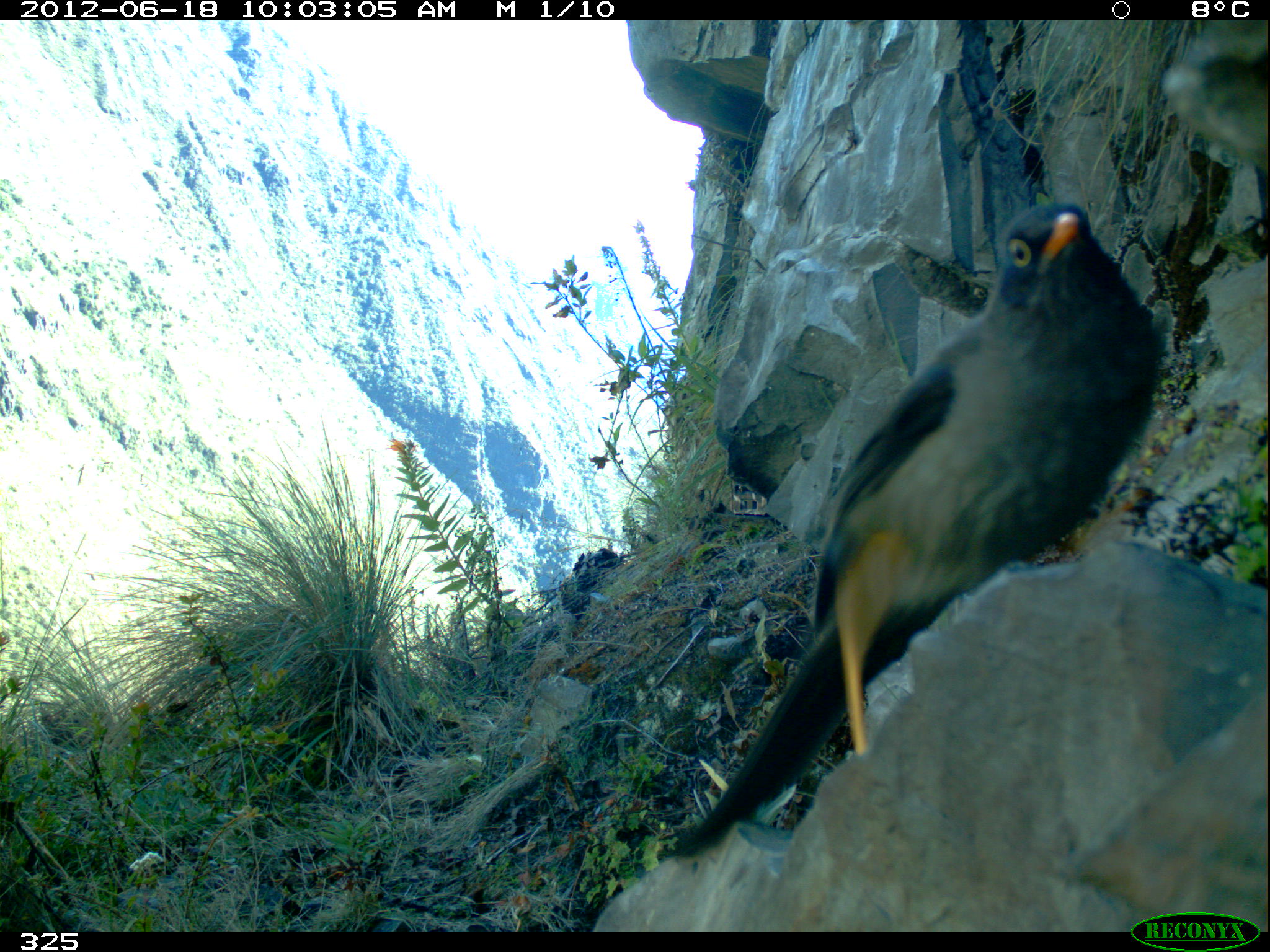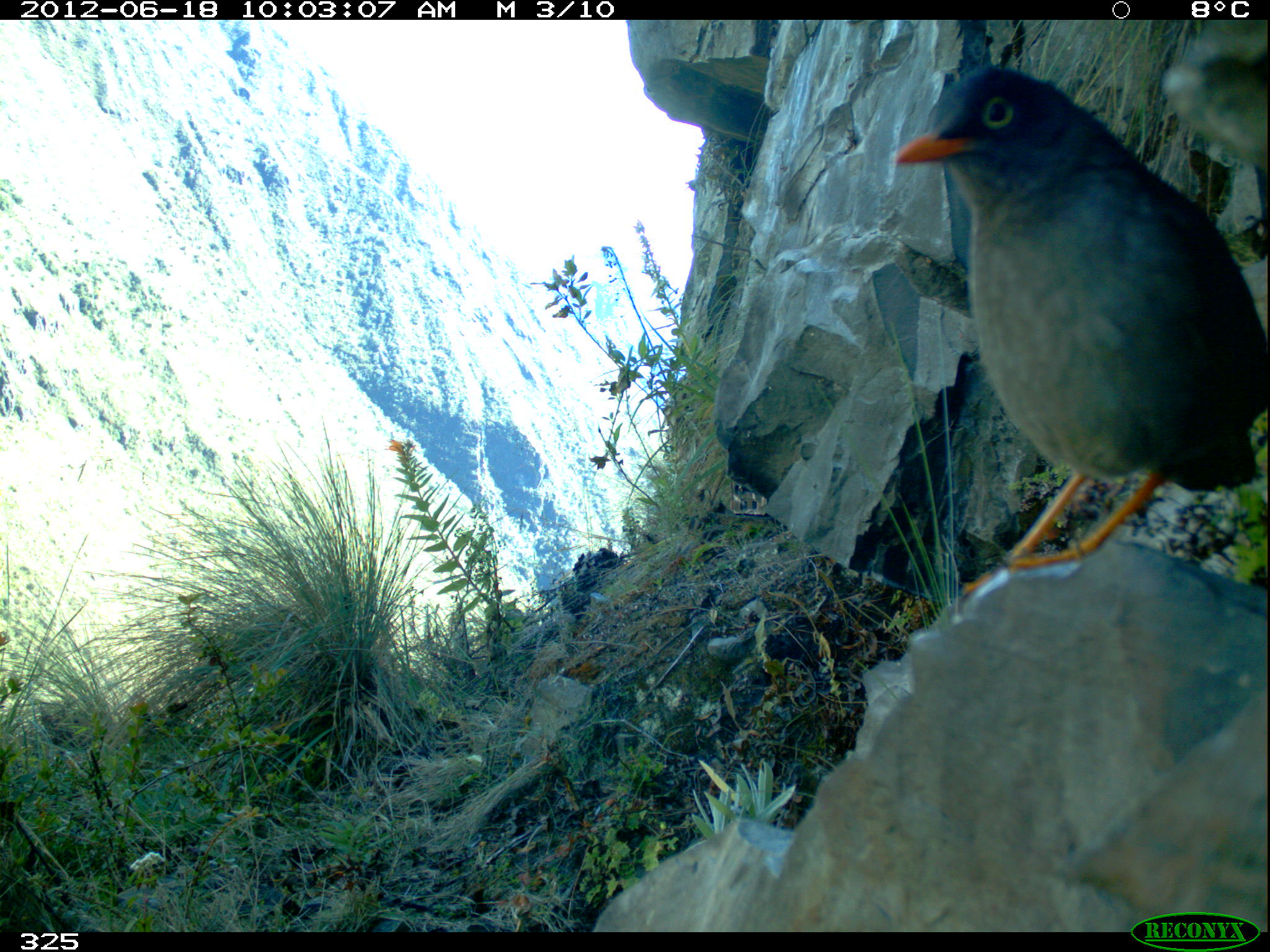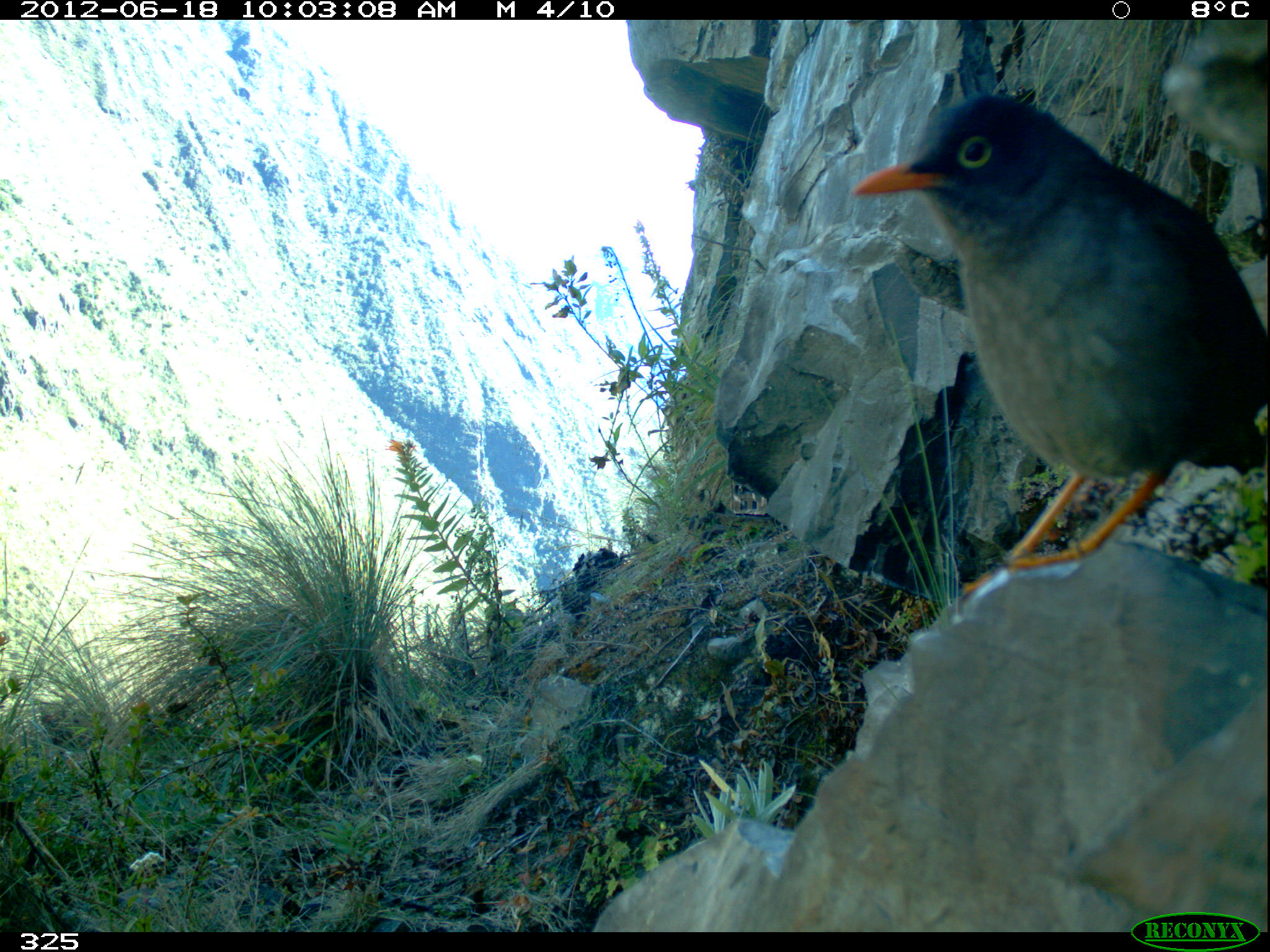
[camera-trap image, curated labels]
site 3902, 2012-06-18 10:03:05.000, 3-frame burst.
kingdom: Animalia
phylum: Chordata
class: Aves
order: Passeriformes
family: Turdidae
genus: Turdus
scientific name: Turdus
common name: true thrushes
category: turdus sp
Turdus sp (true thrushes) (Turdus).